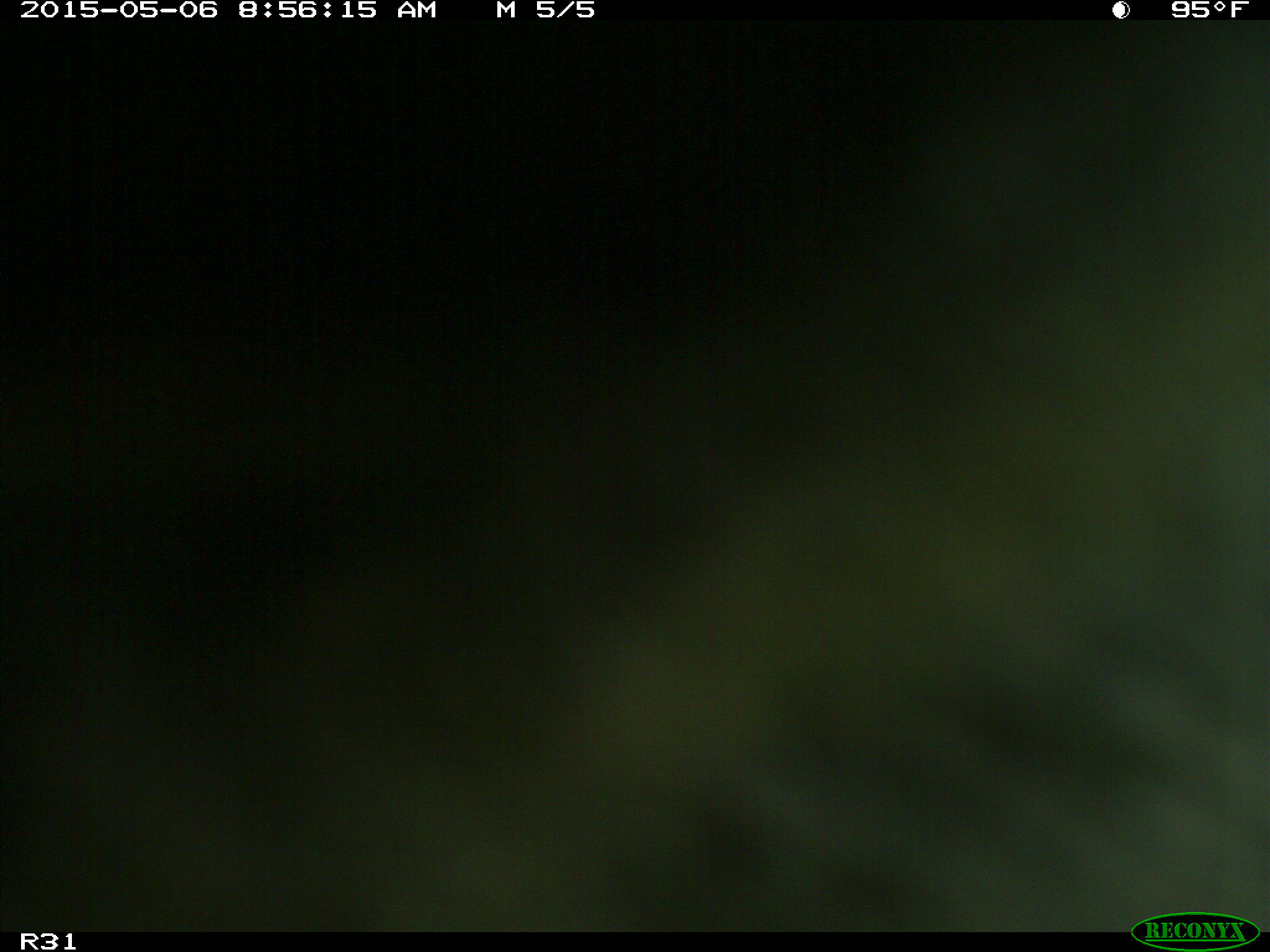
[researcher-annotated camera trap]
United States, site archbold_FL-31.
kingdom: Animalia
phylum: Chordata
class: Mammalia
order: Artiodactyla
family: Bovidae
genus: Bos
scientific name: Bos taurus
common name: domestic cow